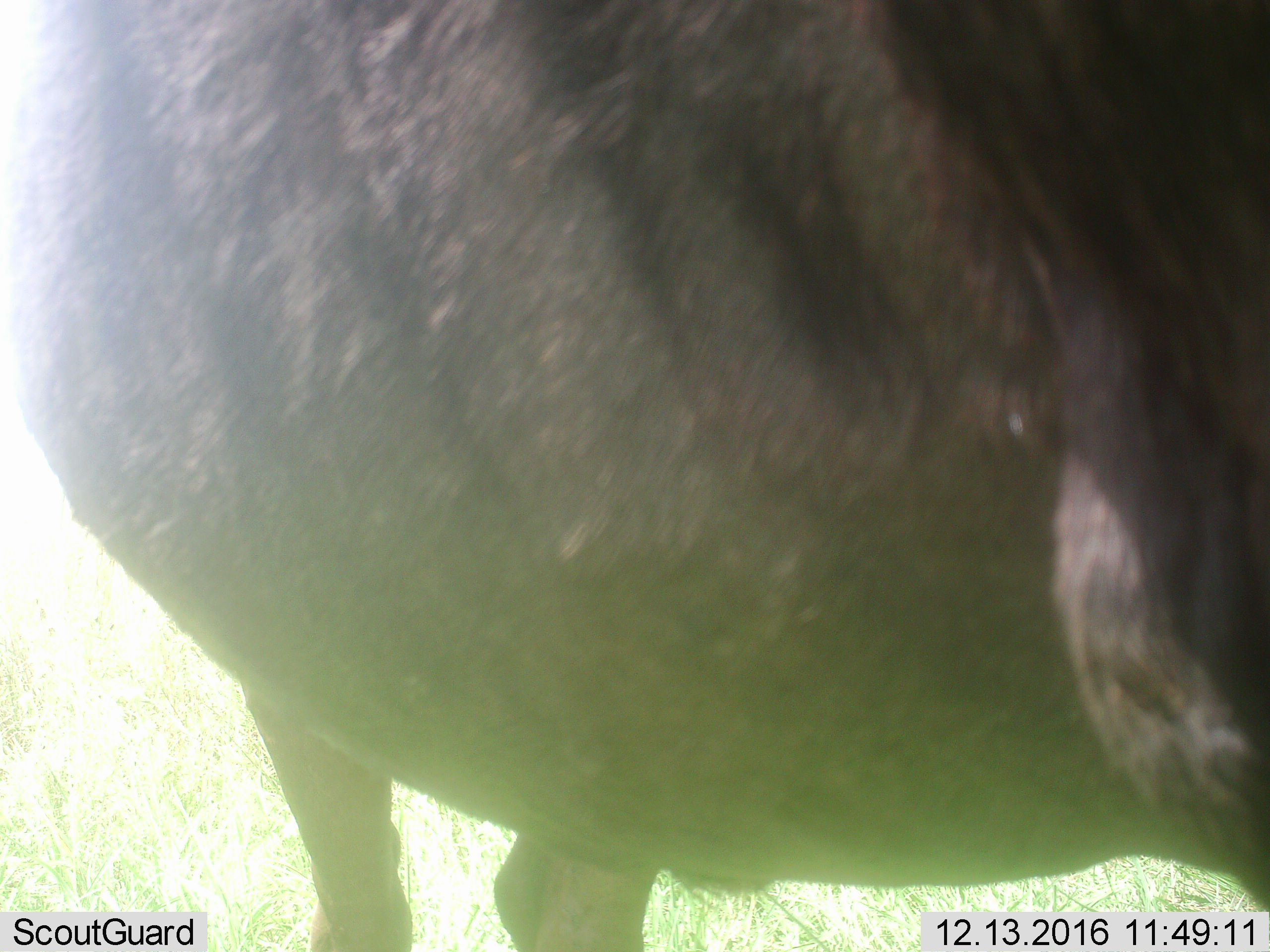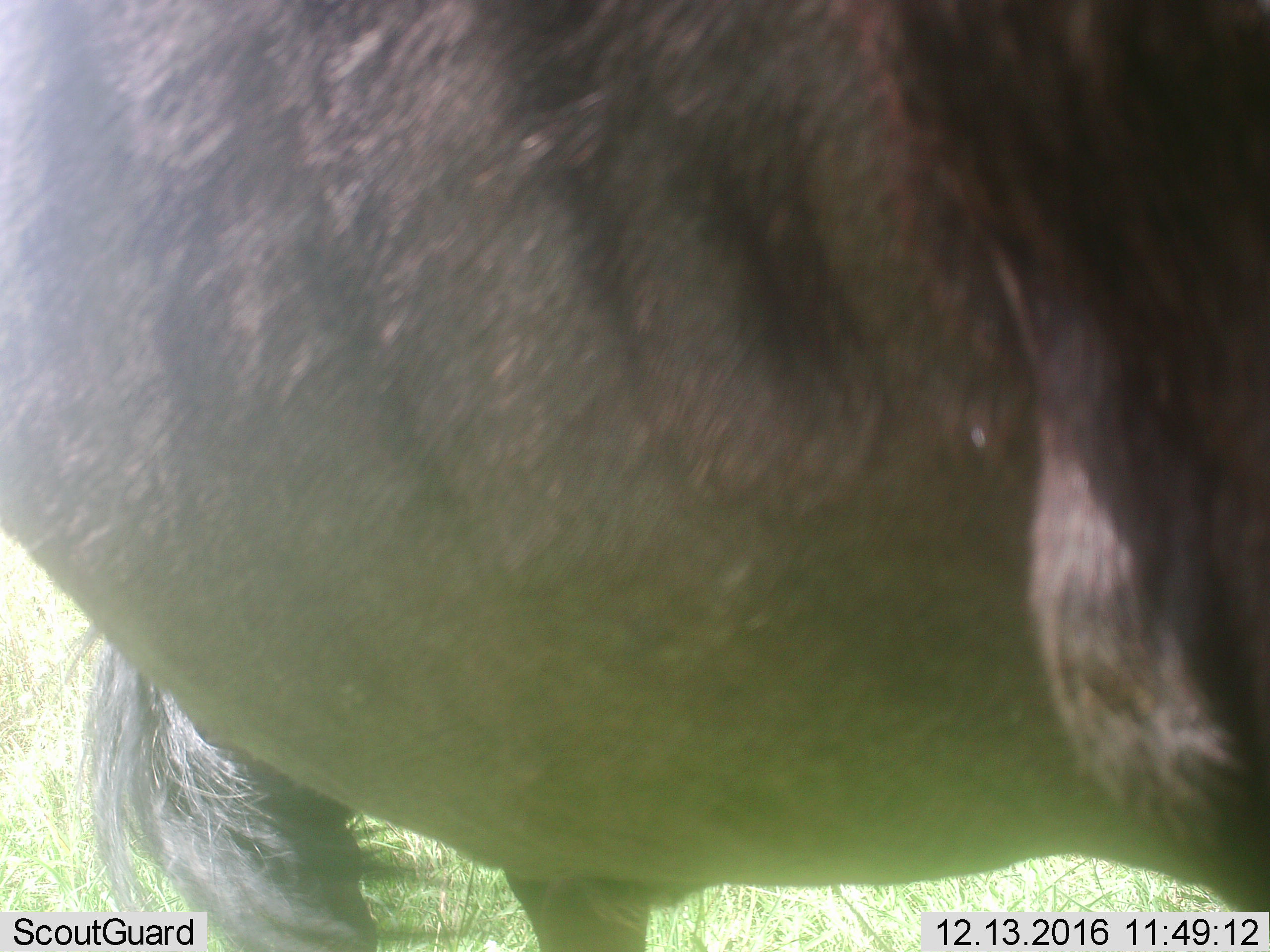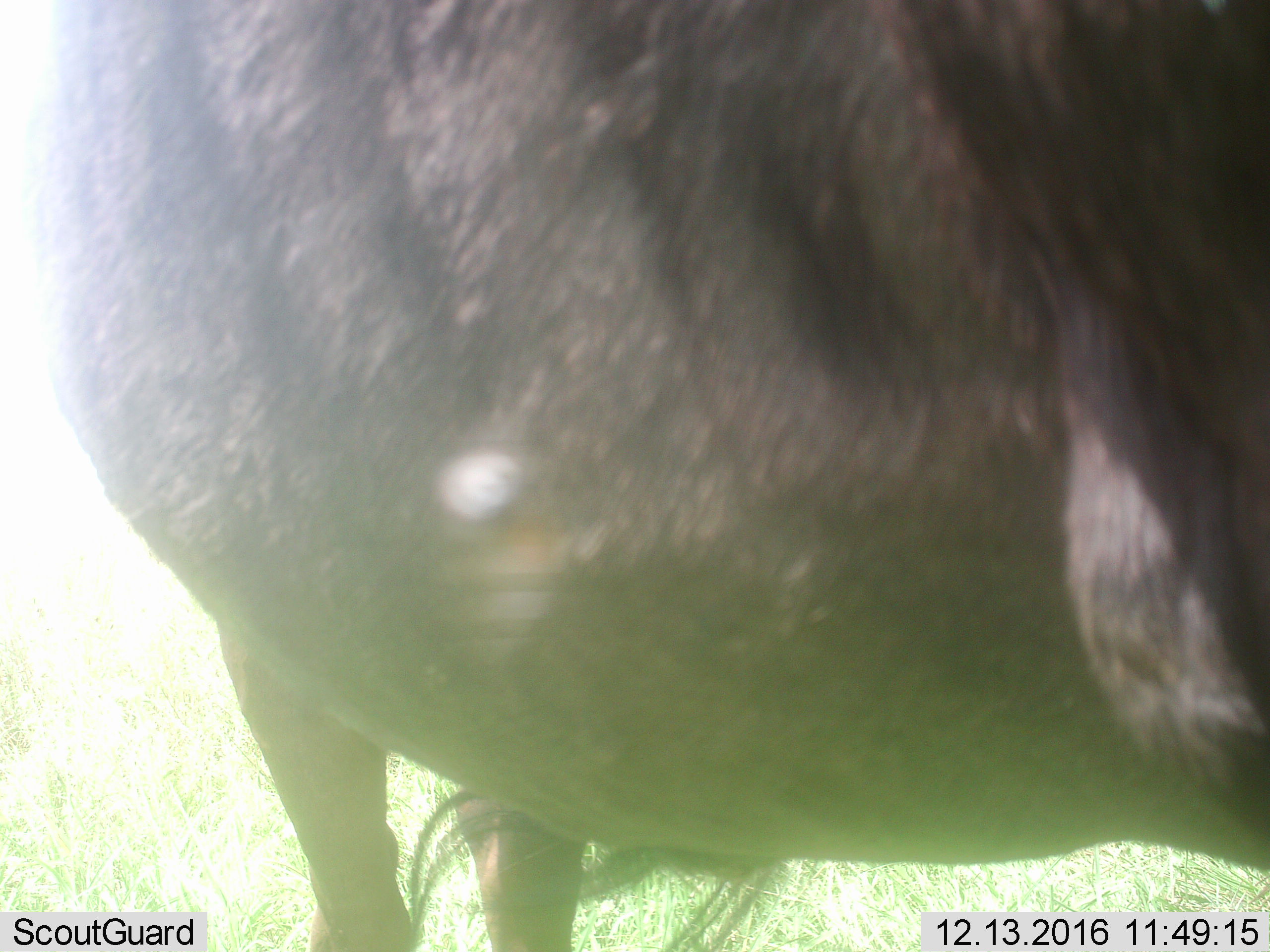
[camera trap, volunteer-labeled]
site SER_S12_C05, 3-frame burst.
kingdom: Animalia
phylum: Chordata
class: Mammalia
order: Artiodactyla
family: Bovidae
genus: Connochaetes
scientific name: Connochaetes taurinus taurinus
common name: blue wildebeest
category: wildebeestblue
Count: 1.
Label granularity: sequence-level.